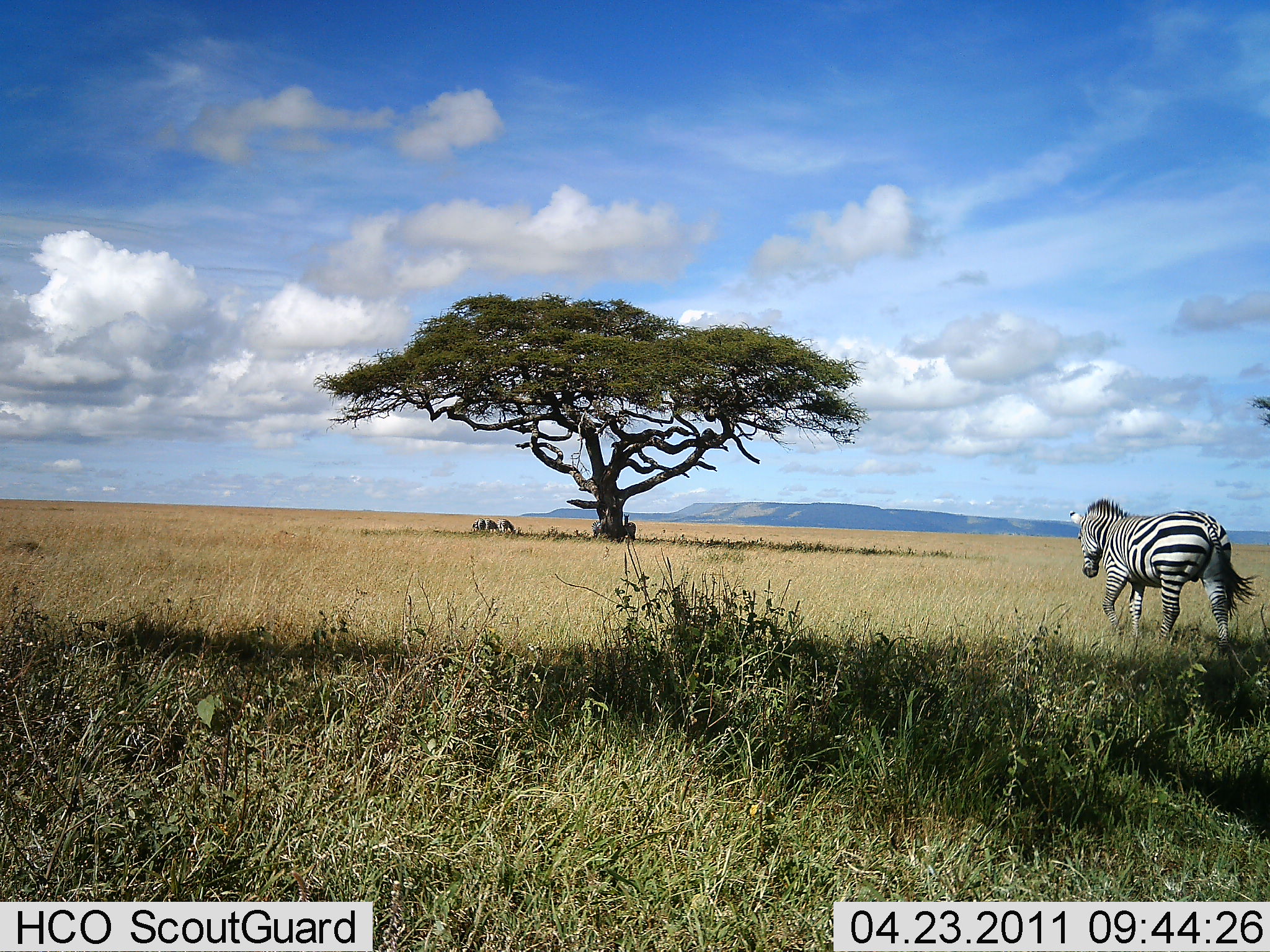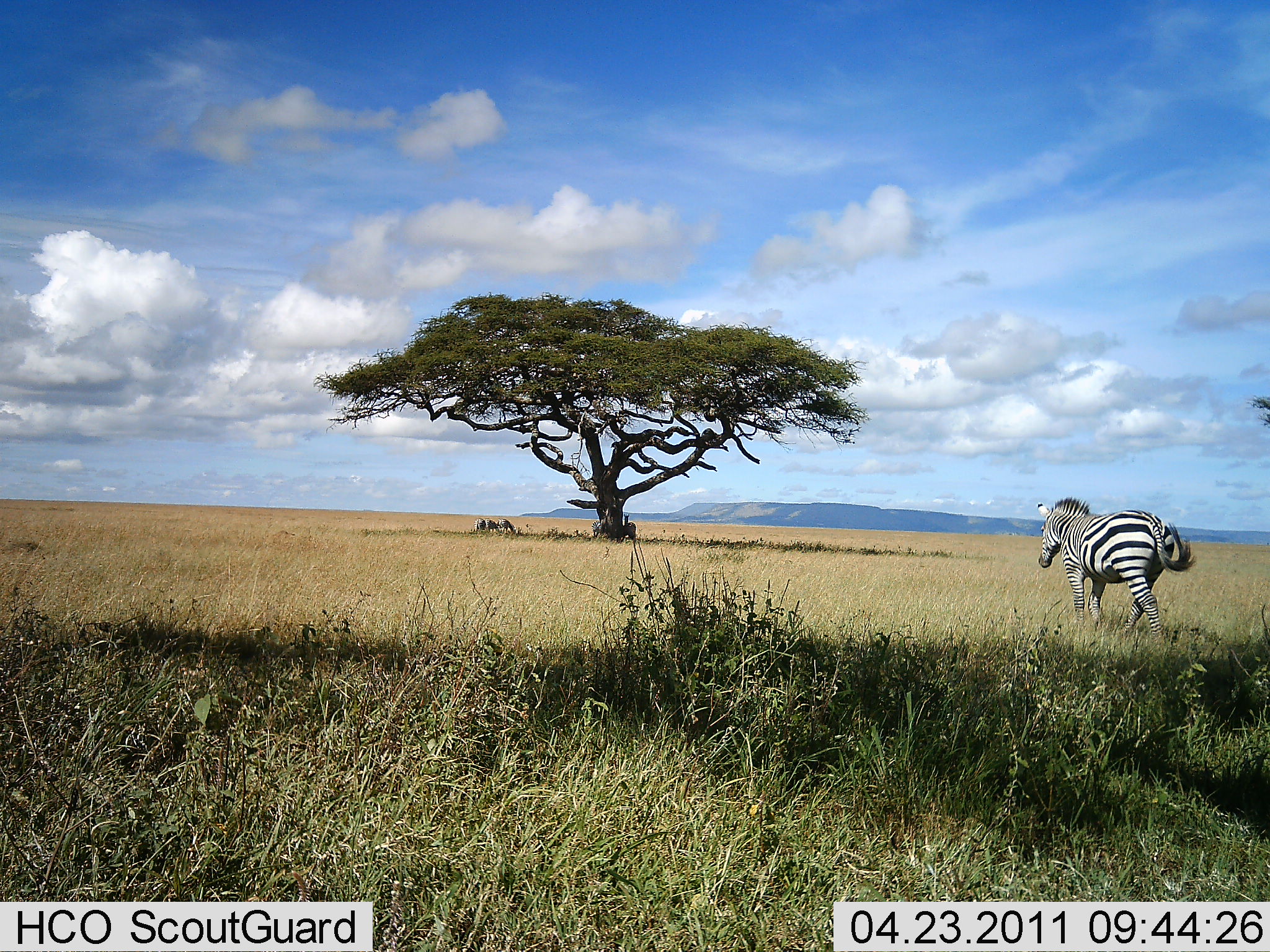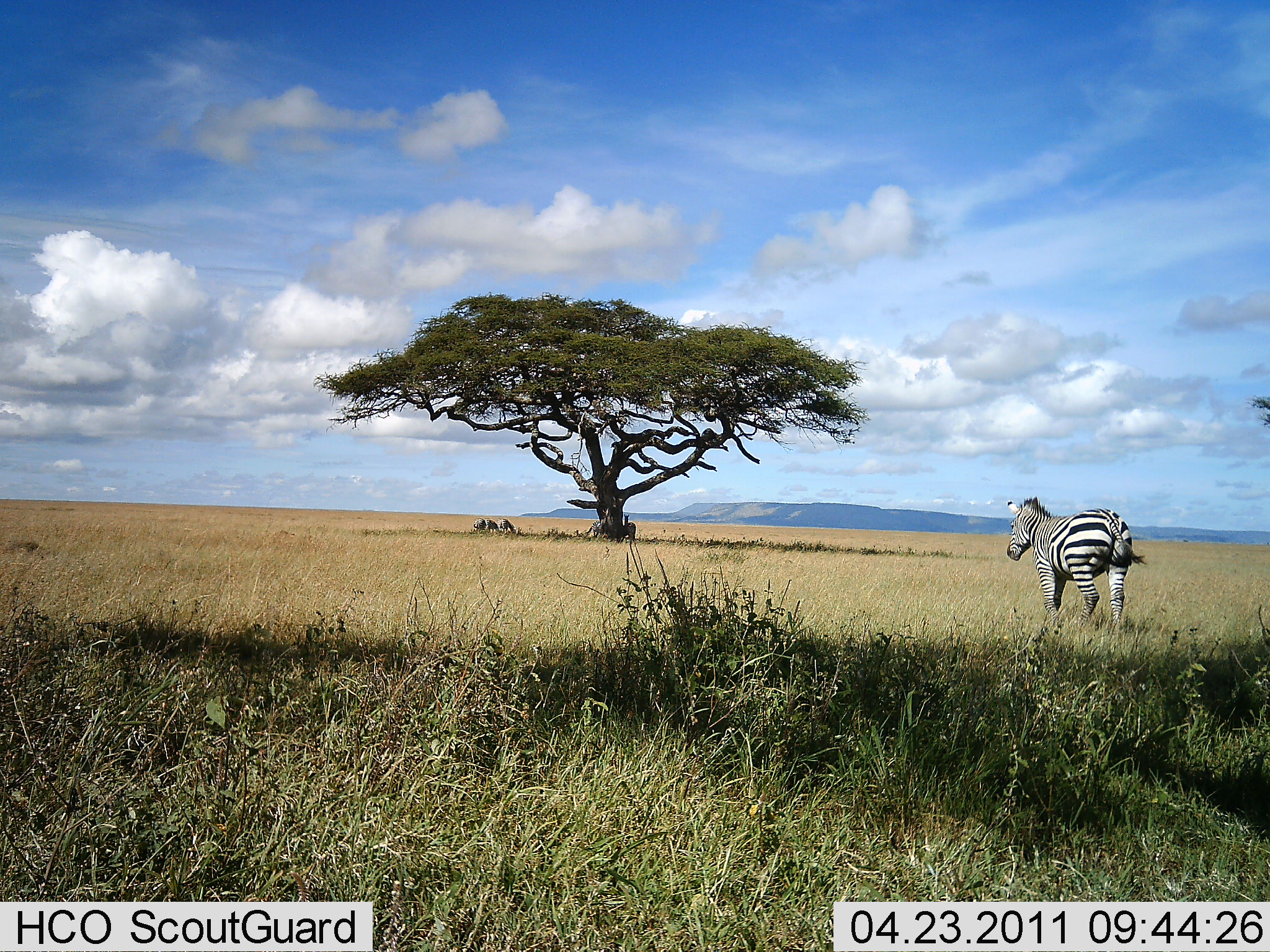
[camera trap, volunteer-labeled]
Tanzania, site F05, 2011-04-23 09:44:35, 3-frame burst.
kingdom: Animalia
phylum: Chordata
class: Mammalia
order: Perissodactyla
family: Equidae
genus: Equus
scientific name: Equus quagga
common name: plains zebra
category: zebra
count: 1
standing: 36%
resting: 7%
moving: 100%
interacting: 0%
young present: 0%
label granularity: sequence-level